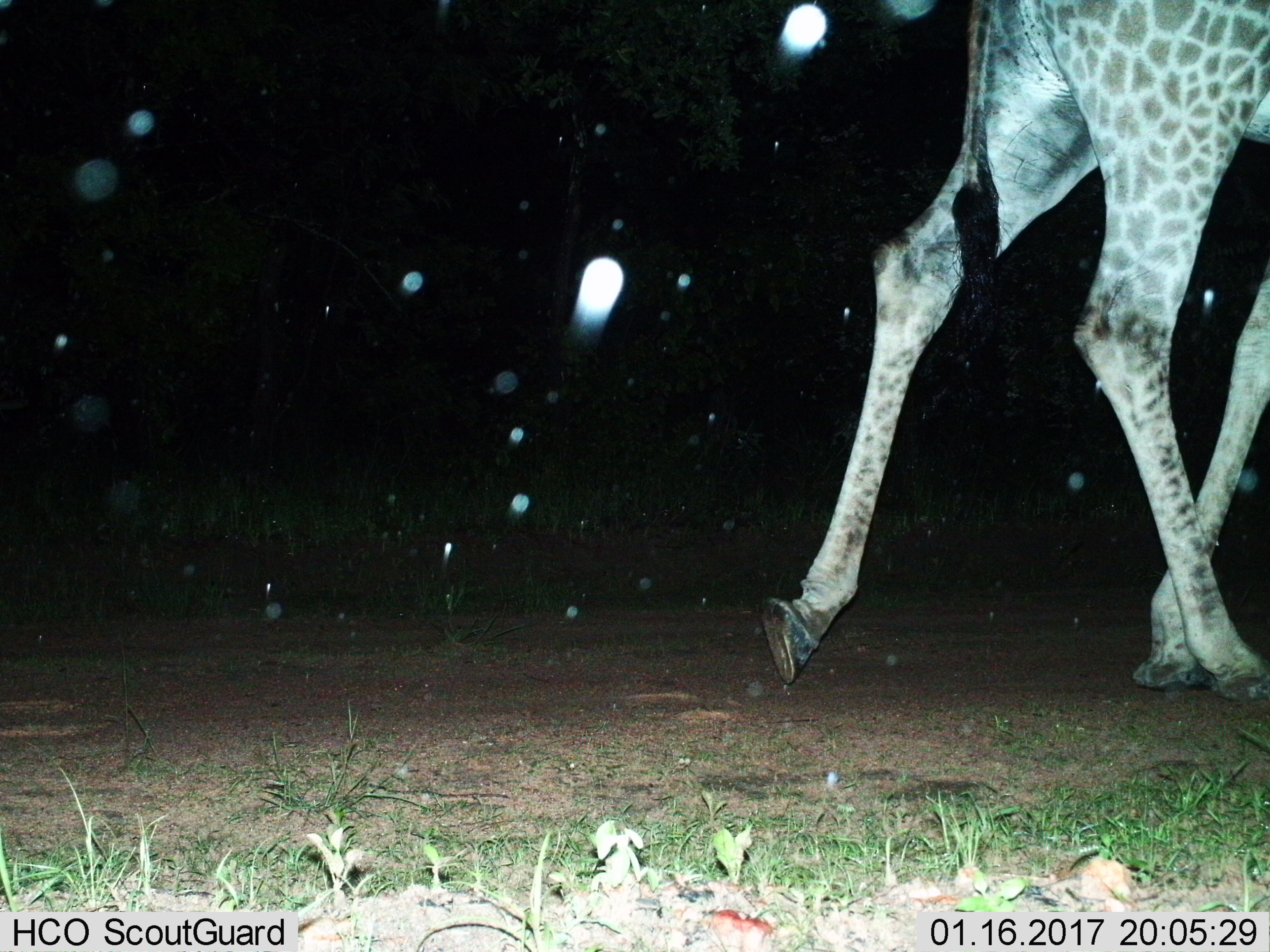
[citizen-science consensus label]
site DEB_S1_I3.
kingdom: Animalia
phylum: Chordata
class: Mammalia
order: Artiodactyla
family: Giraffidae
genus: Giraffa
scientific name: Giraffa camelopardalis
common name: giraffe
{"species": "giraffe (Giraffa camelopardalis)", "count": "1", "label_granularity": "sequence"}